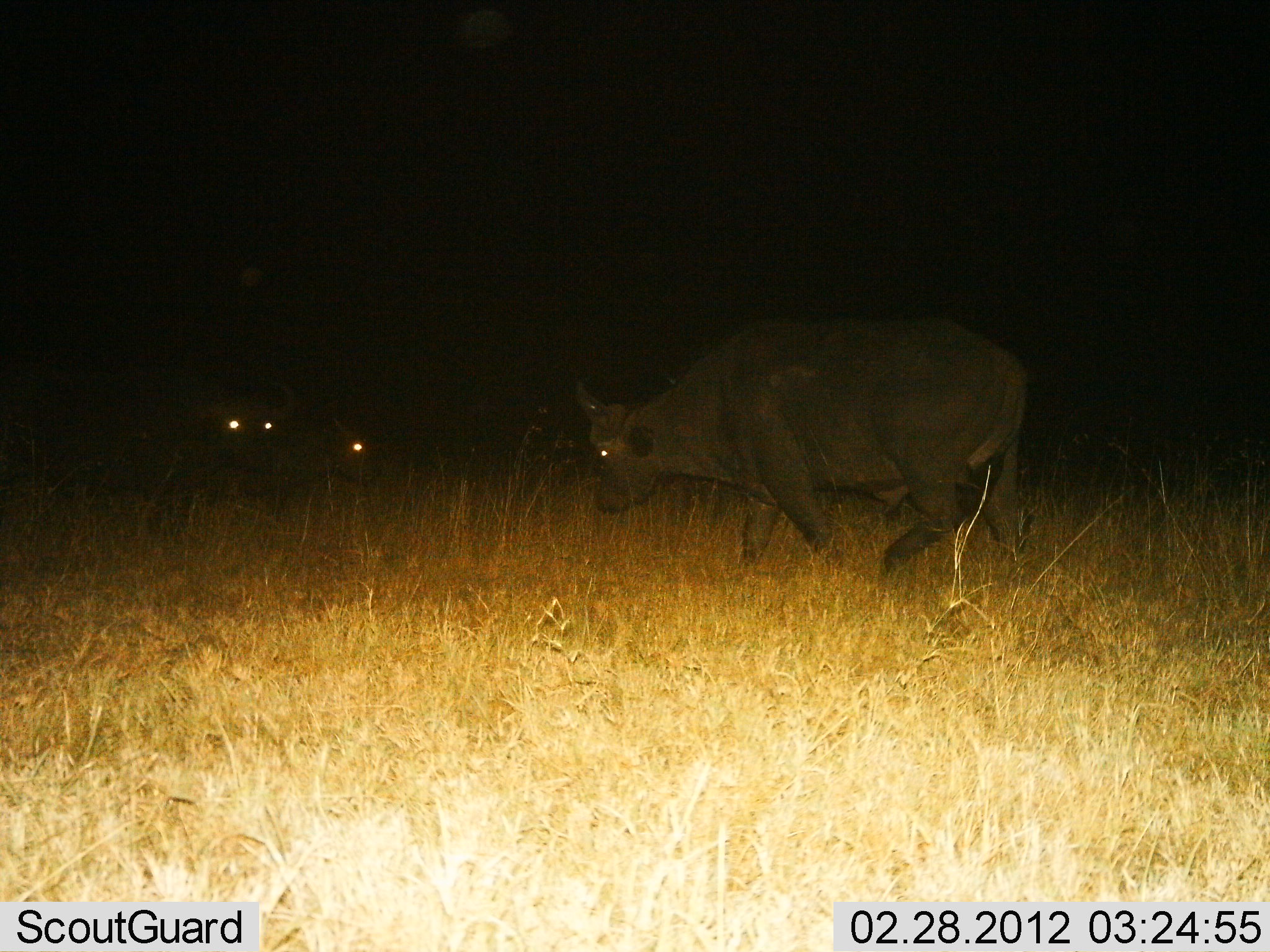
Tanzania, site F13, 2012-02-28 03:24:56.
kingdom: Animalia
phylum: Chordata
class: Mammalia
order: Artiodactyla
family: Bovidae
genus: Syncerus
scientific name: Syncerus caffer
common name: cape buffalo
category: buffalo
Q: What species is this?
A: Buffalo (cape buffalo) (Syncerus caffer).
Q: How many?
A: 3.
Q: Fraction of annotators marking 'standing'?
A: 42%.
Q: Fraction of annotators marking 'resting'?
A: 8%.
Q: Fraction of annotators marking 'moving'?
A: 83%.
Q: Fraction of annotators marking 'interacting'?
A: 0%.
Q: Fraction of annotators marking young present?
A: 8%.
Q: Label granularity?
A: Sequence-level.